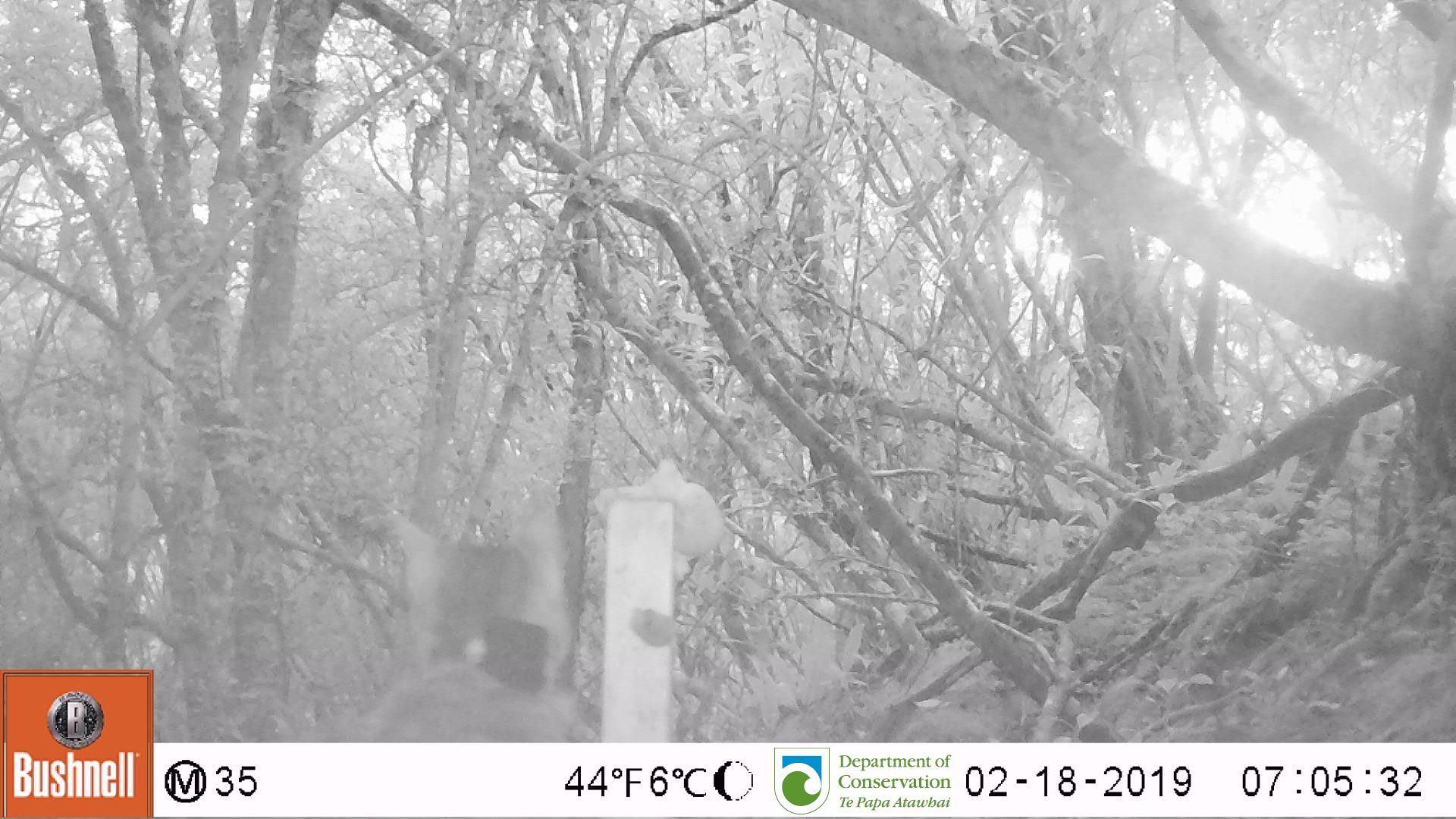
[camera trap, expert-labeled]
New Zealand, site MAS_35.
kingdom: Animalia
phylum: Chordata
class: Mammalia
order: Carnivora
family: Felidae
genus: Felis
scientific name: Felis catus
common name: domestic cat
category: cat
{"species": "cat (domestic cat) (Felis catus)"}